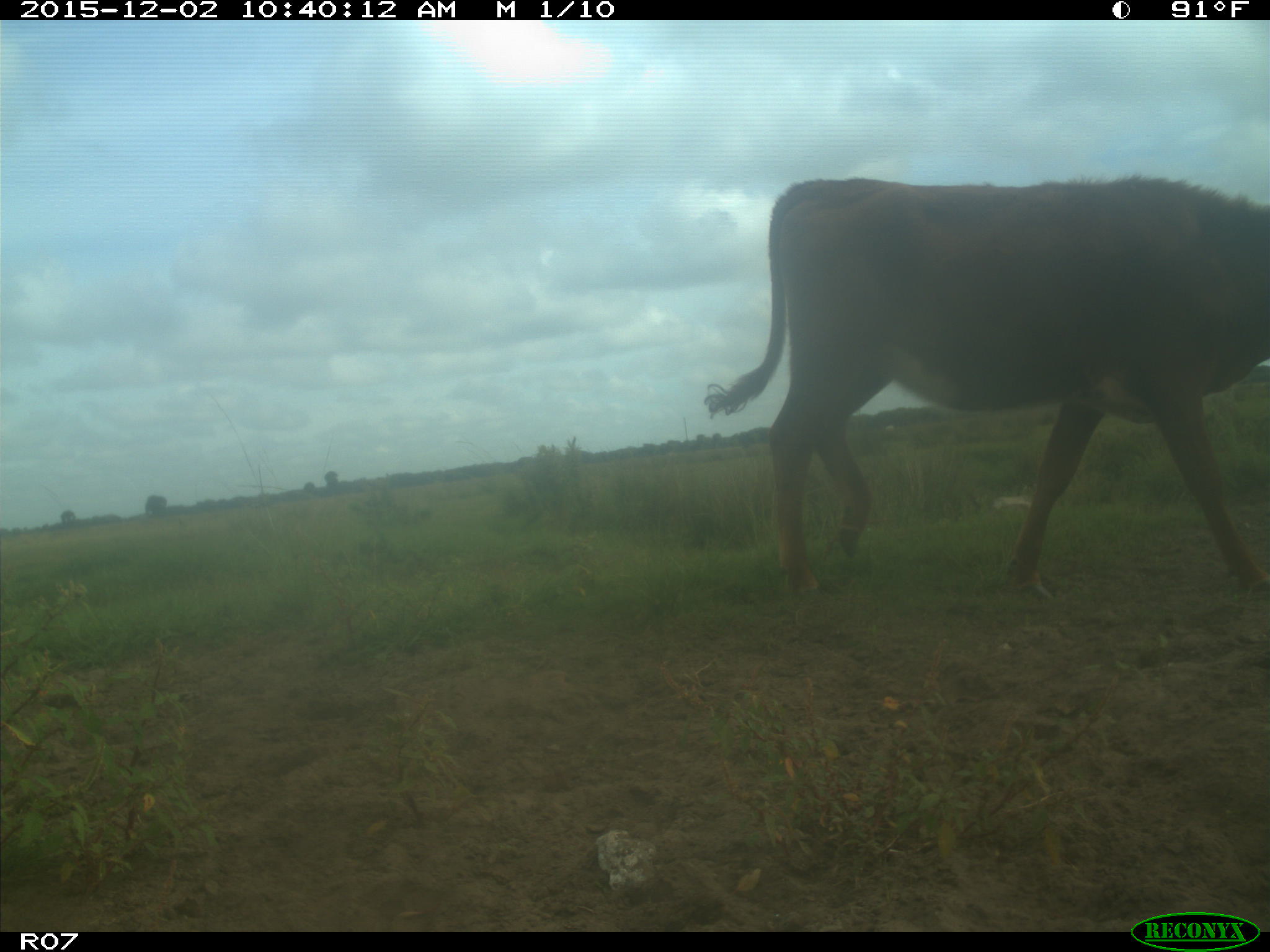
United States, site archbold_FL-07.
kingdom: Animalia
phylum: Chordata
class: Mammalia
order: Artiodactyla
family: Bovidae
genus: Bos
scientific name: Bos taurus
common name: domestic cow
Bos taurus (domestic cow).